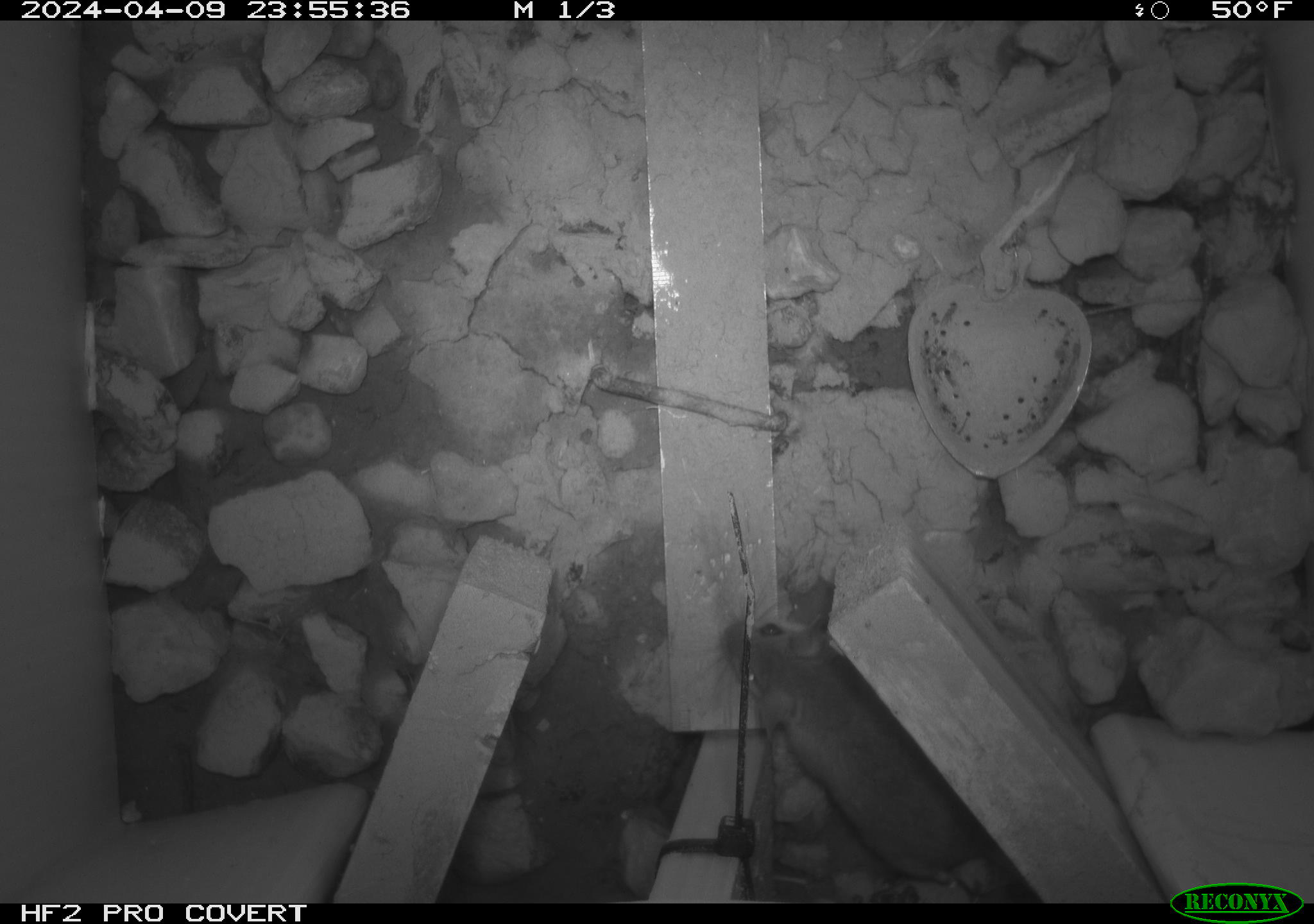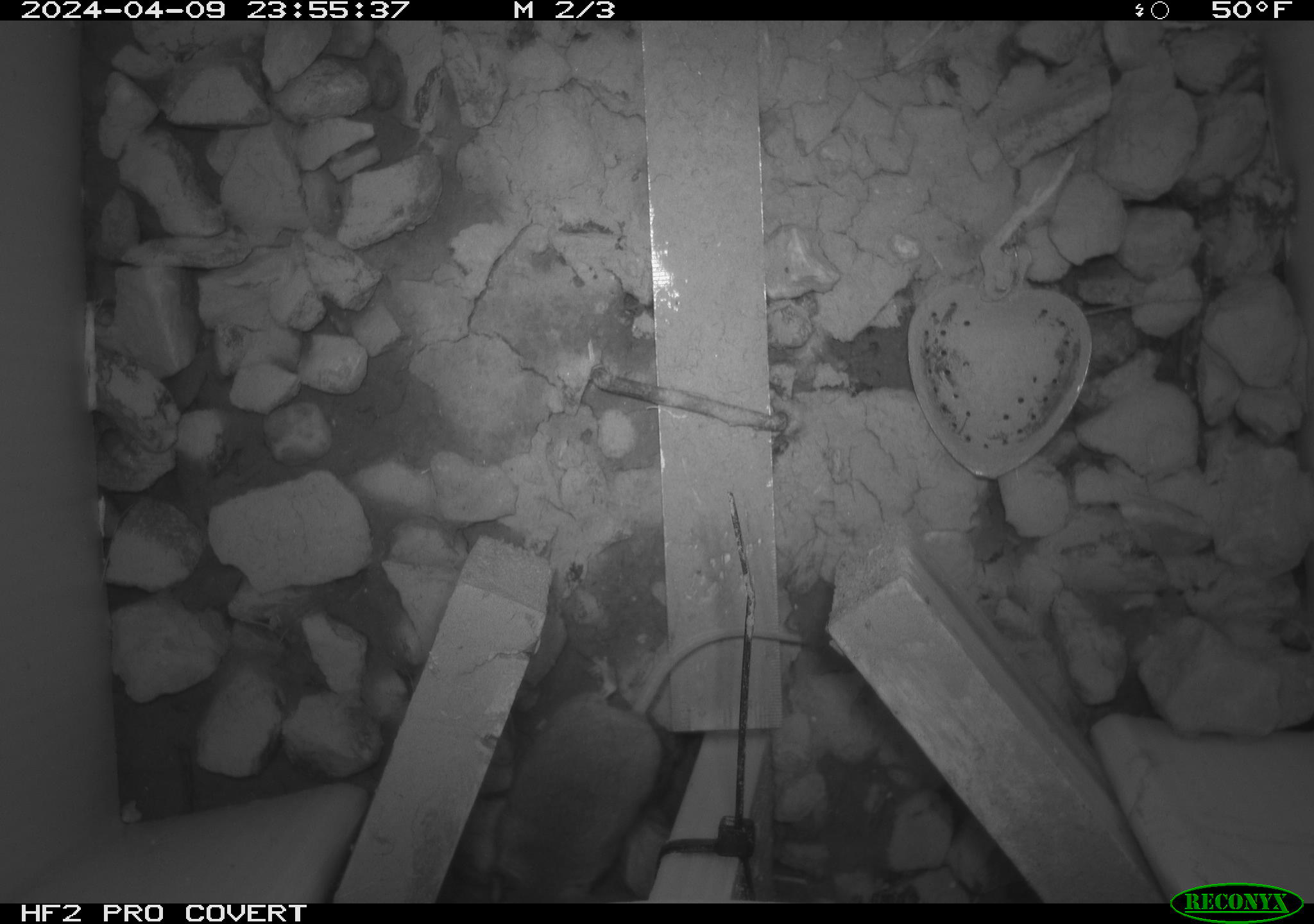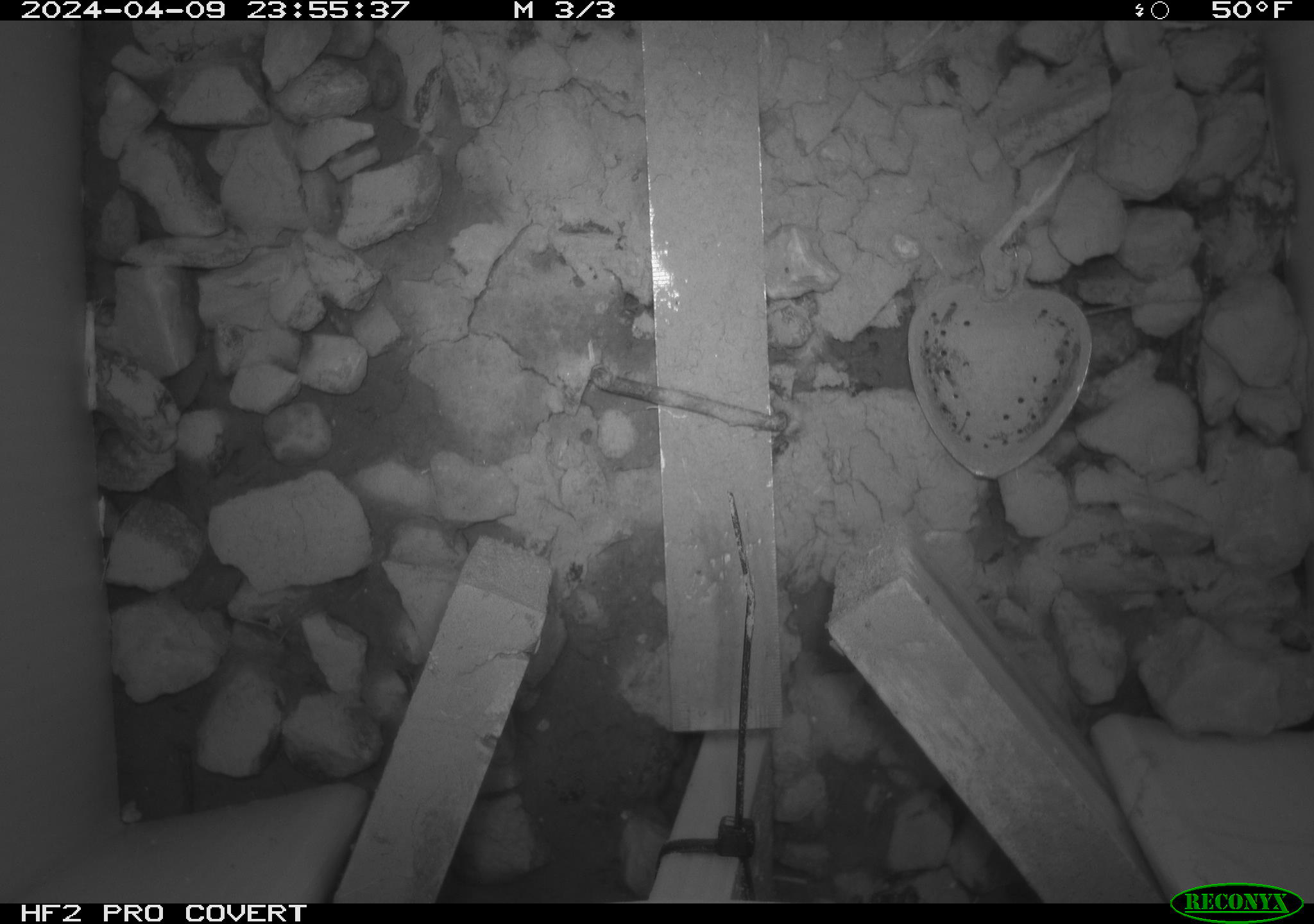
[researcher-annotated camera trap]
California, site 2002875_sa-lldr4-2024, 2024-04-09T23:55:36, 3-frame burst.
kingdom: Animalia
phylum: Chordata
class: Mammalia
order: Rodentia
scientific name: Rodentia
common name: mouse species